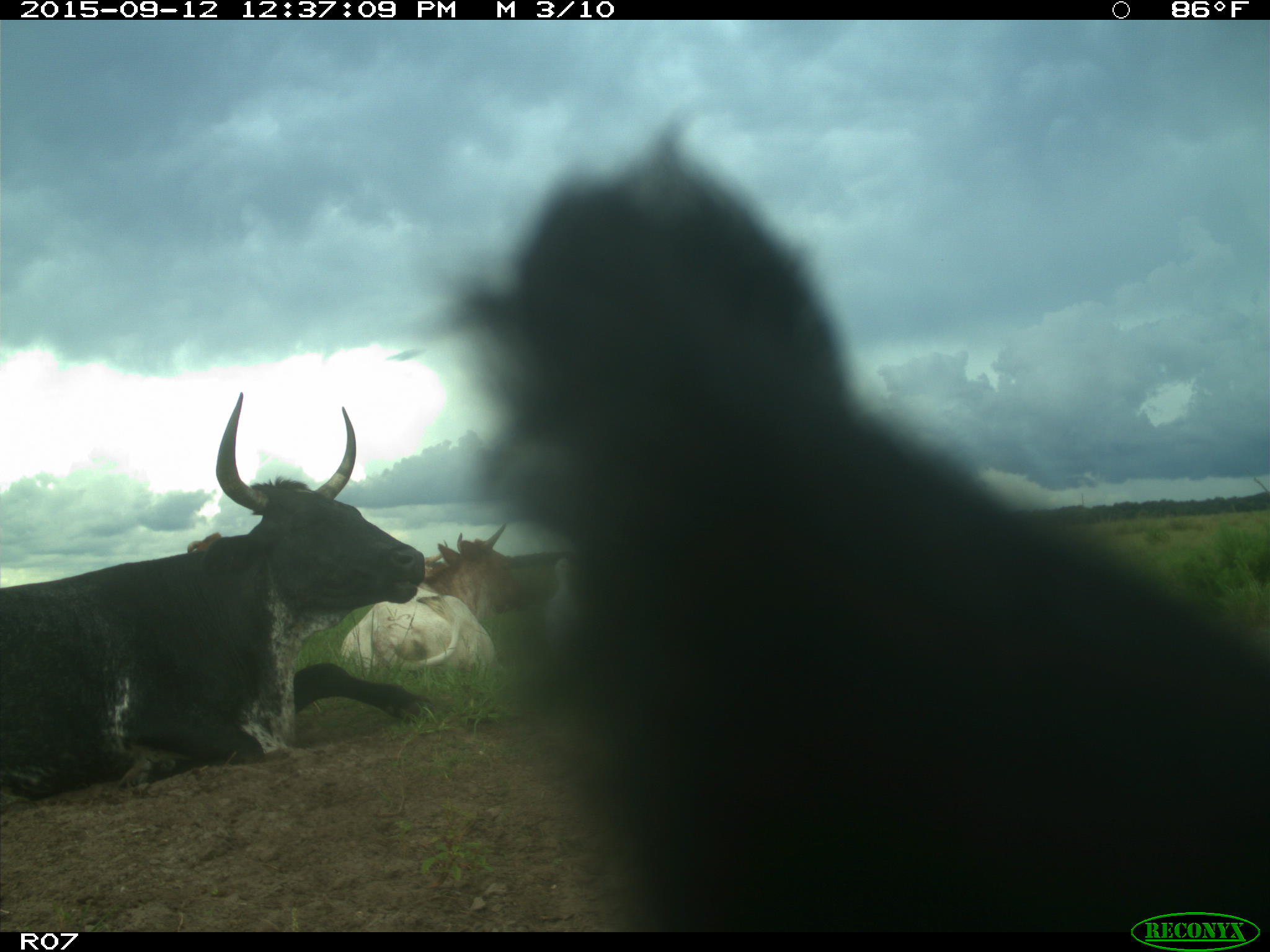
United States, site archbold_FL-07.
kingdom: Animalia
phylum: Chordata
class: Mammalia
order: Artiodactyla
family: Bovidae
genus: Bos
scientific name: Bos taurus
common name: domestic cow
Bos taurus (domestic cow).